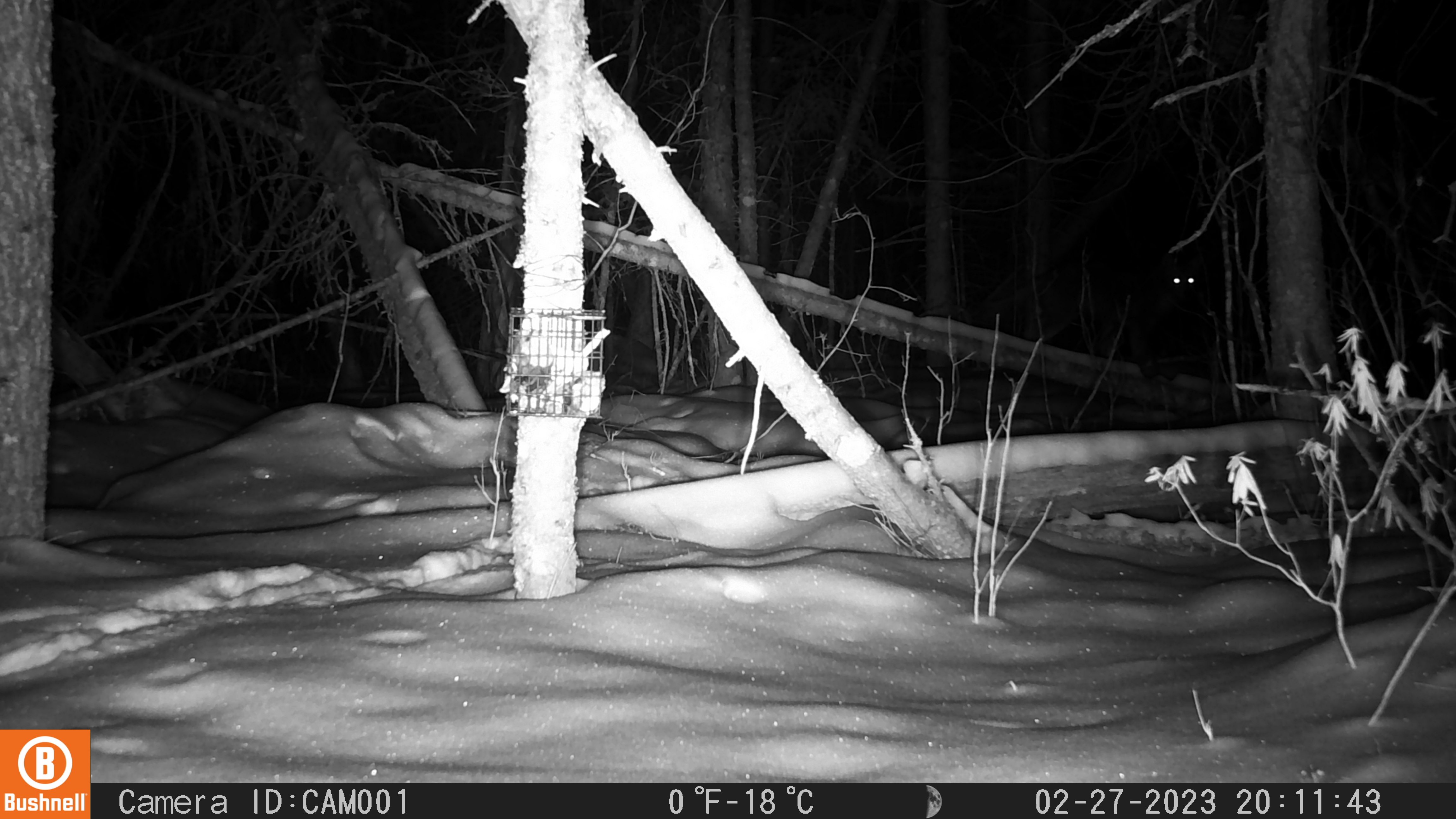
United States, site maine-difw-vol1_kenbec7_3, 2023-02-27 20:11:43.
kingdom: Animalia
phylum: Chordata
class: Mammalia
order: Carnivora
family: Canidae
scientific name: Canidae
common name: canid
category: canid sp.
Canid sp. (canid) (Canidae).